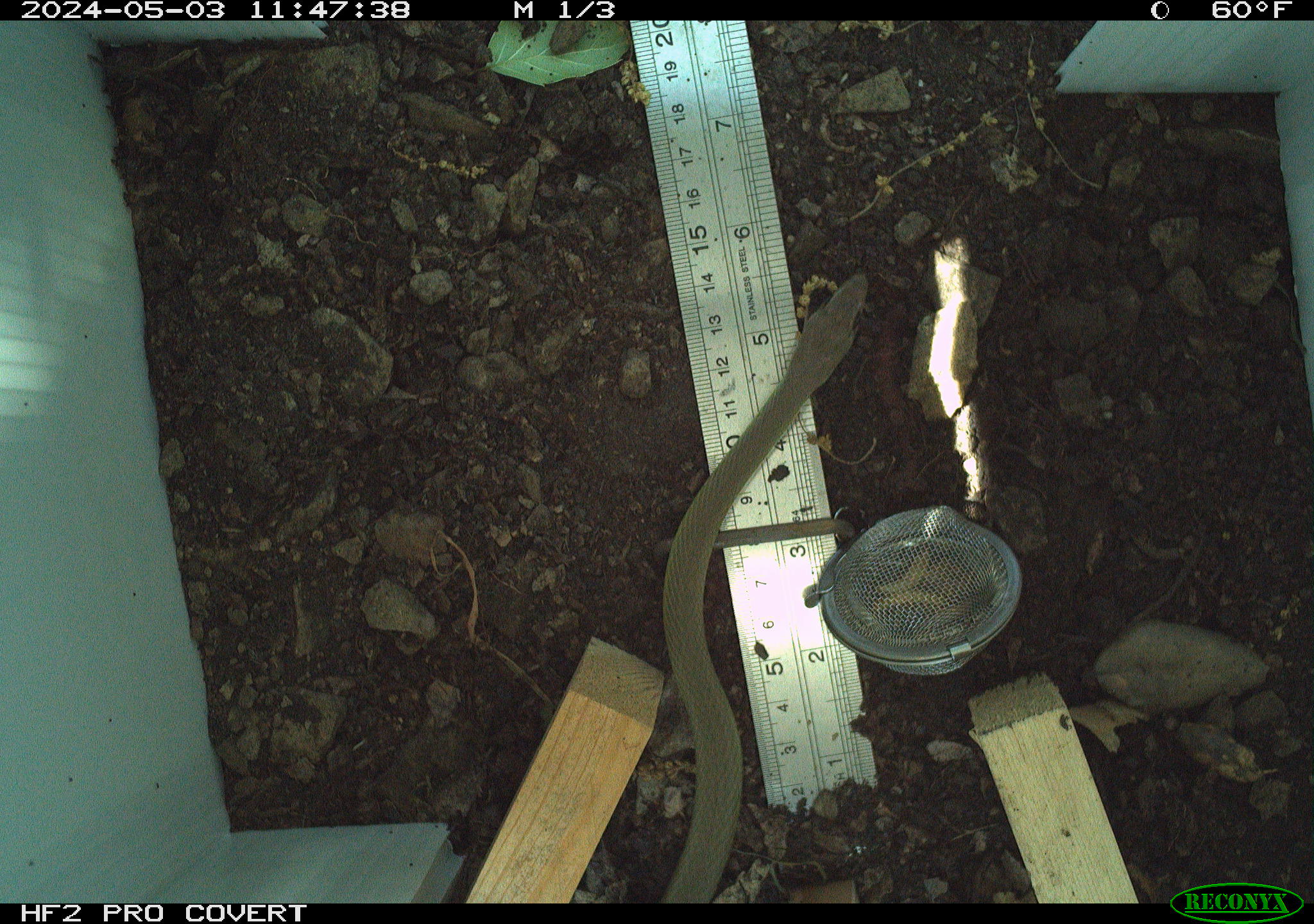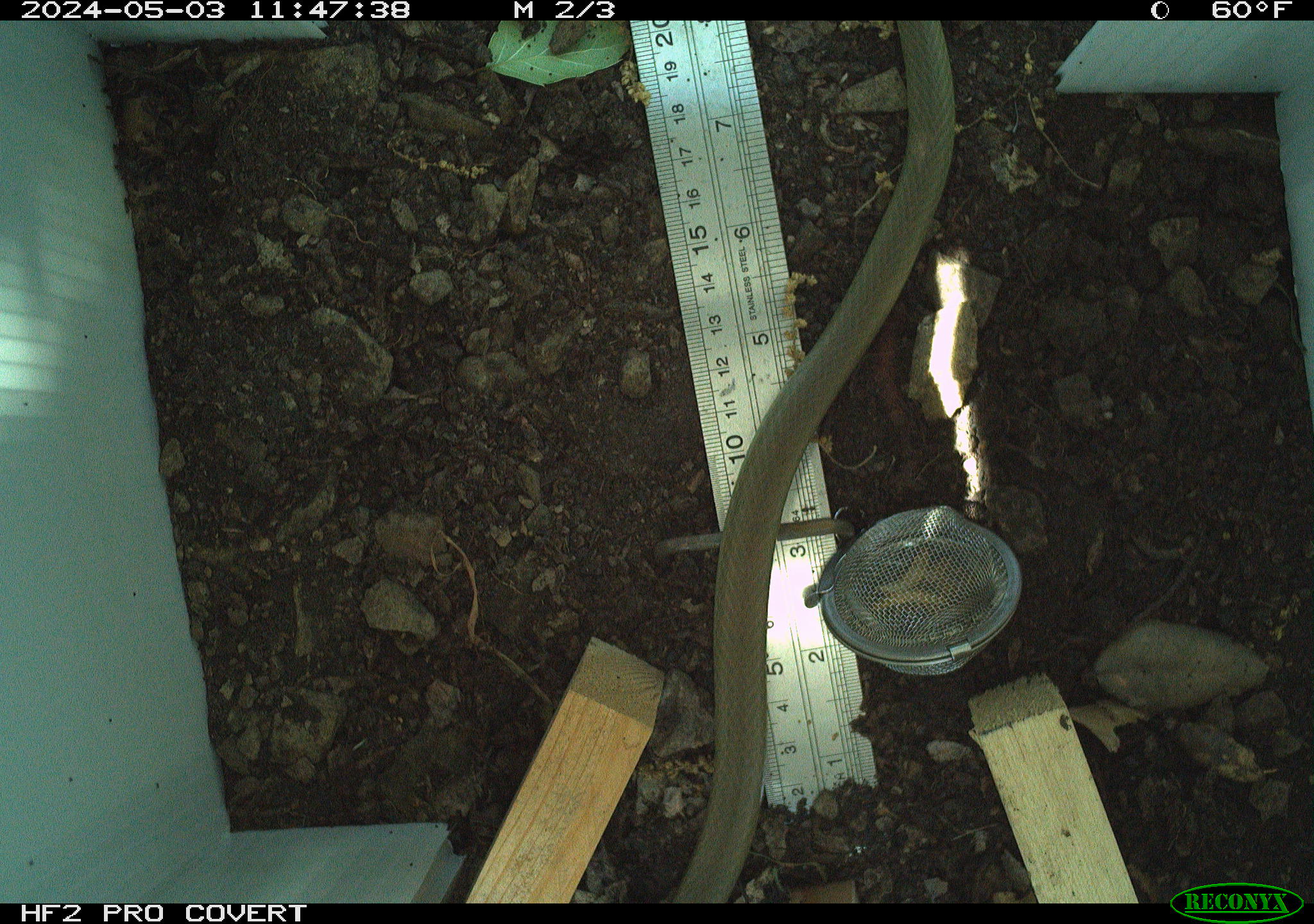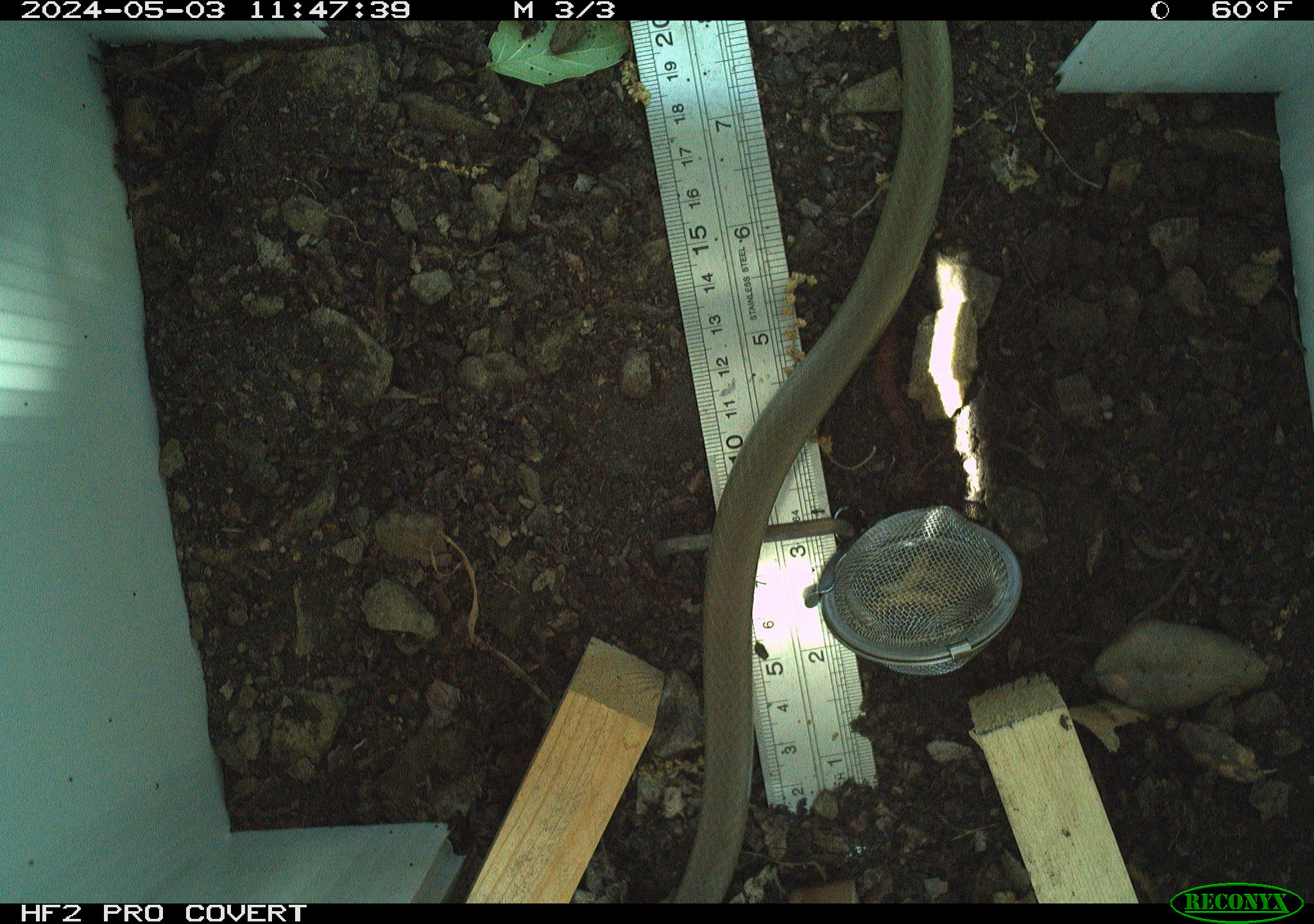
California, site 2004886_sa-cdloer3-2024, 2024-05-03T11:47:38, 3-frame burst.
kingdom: Animalia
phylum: Chordata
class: Reptilia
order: Squamata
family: Colubridae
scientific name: Colubridae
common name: colubrid snakes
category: colubridae family